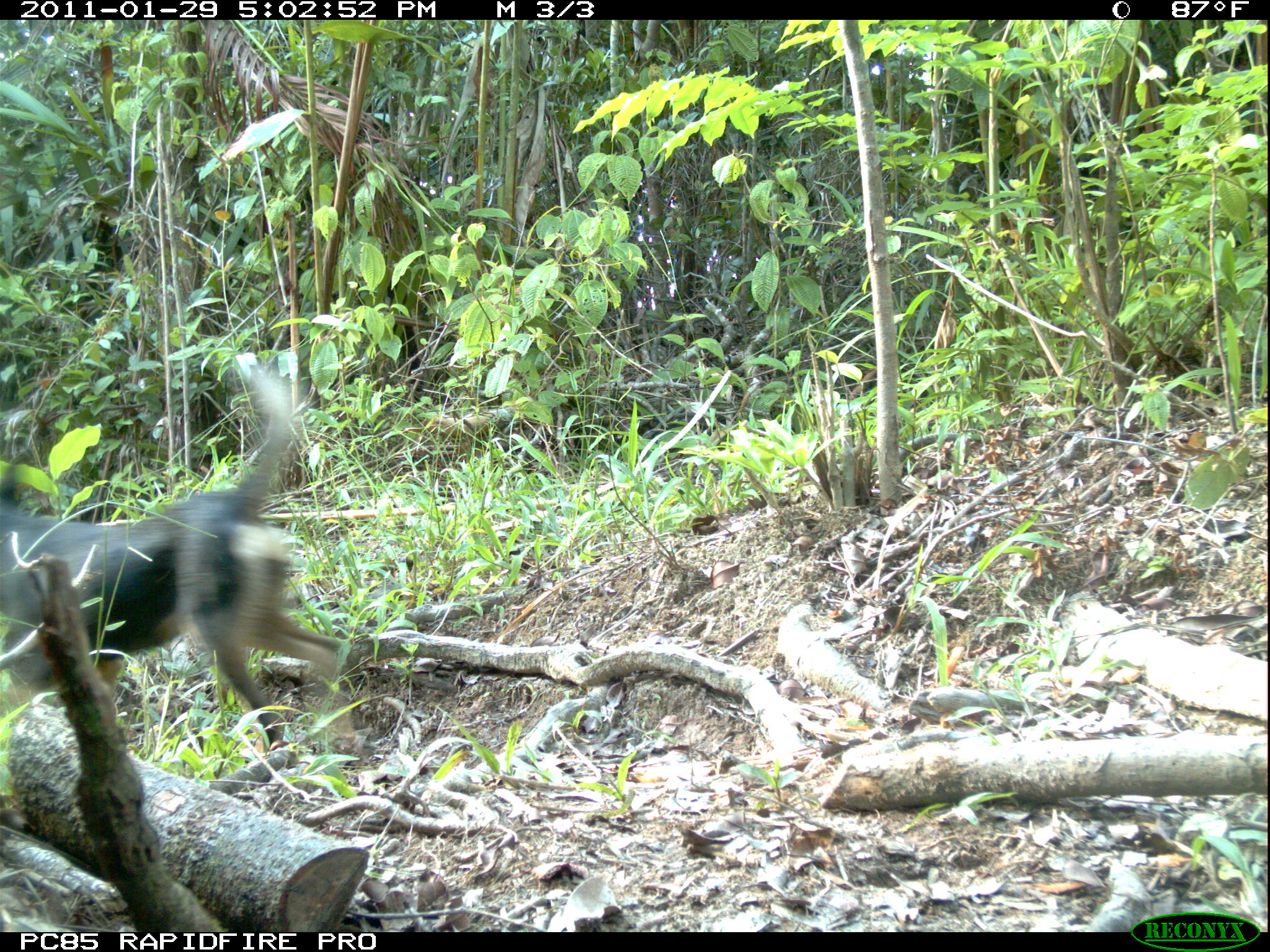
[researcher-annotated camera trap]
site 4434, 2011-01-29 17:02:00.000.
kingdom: Animalia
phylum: Chordata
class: Mammalia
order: Carnivora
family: Canidae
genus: Canis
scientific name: Canis familiaris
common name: domestic dog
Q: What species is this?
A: Canis familiaris (domestic dog).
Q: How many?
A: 1.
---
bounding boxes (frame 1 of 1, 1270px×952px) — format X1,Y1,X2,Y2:
canis familiaris: 0,358,358,745